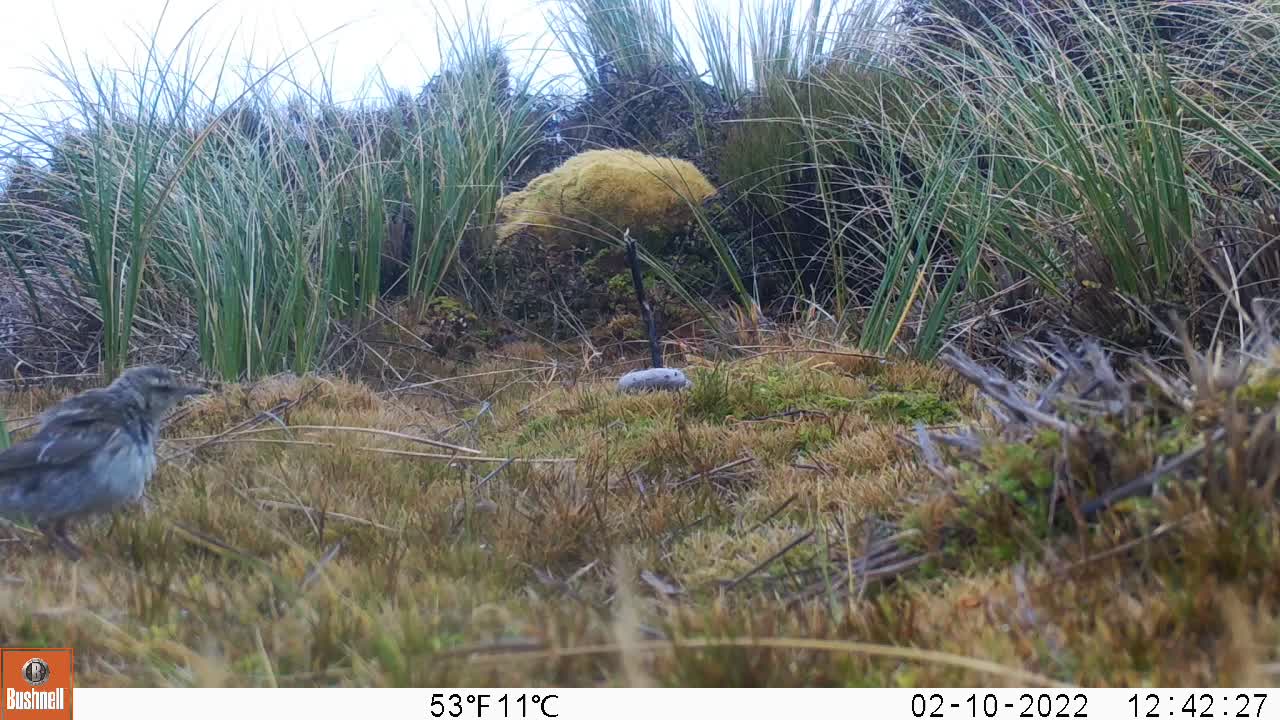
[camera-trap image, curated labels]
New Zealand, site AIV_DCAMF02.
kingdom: Animalia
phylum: Chordata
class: Aves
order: Passeriformes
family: Motacillidae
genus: Anthus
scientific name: Anthus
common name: pipit